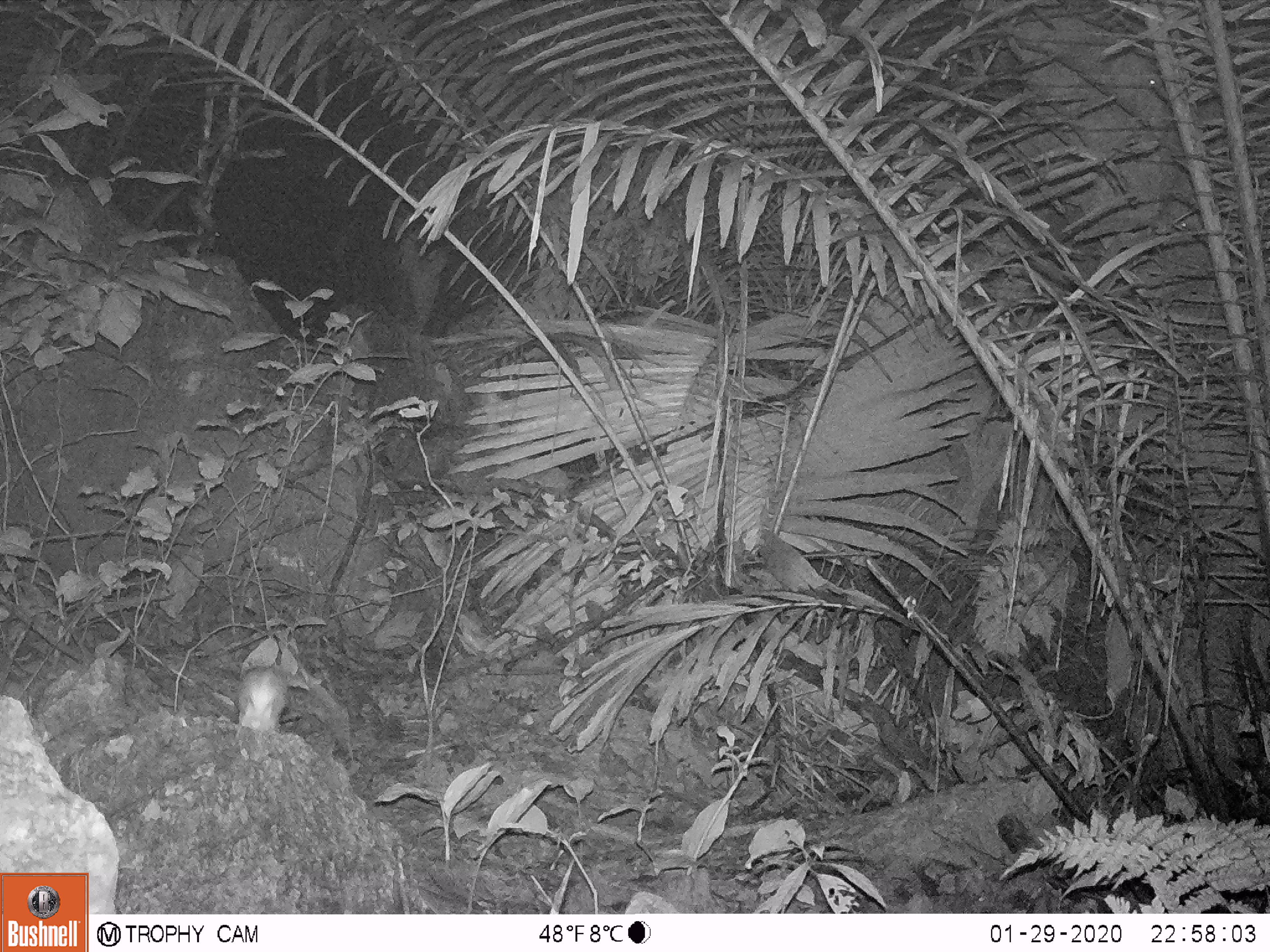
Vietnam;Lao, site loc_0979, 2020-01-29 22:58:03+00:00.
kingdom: Animalia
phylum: Chordata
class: Mammalia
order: Rodentia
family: Muridae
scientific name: Muridae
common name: old-world mice and rats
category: unidentified murid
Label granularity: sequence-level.